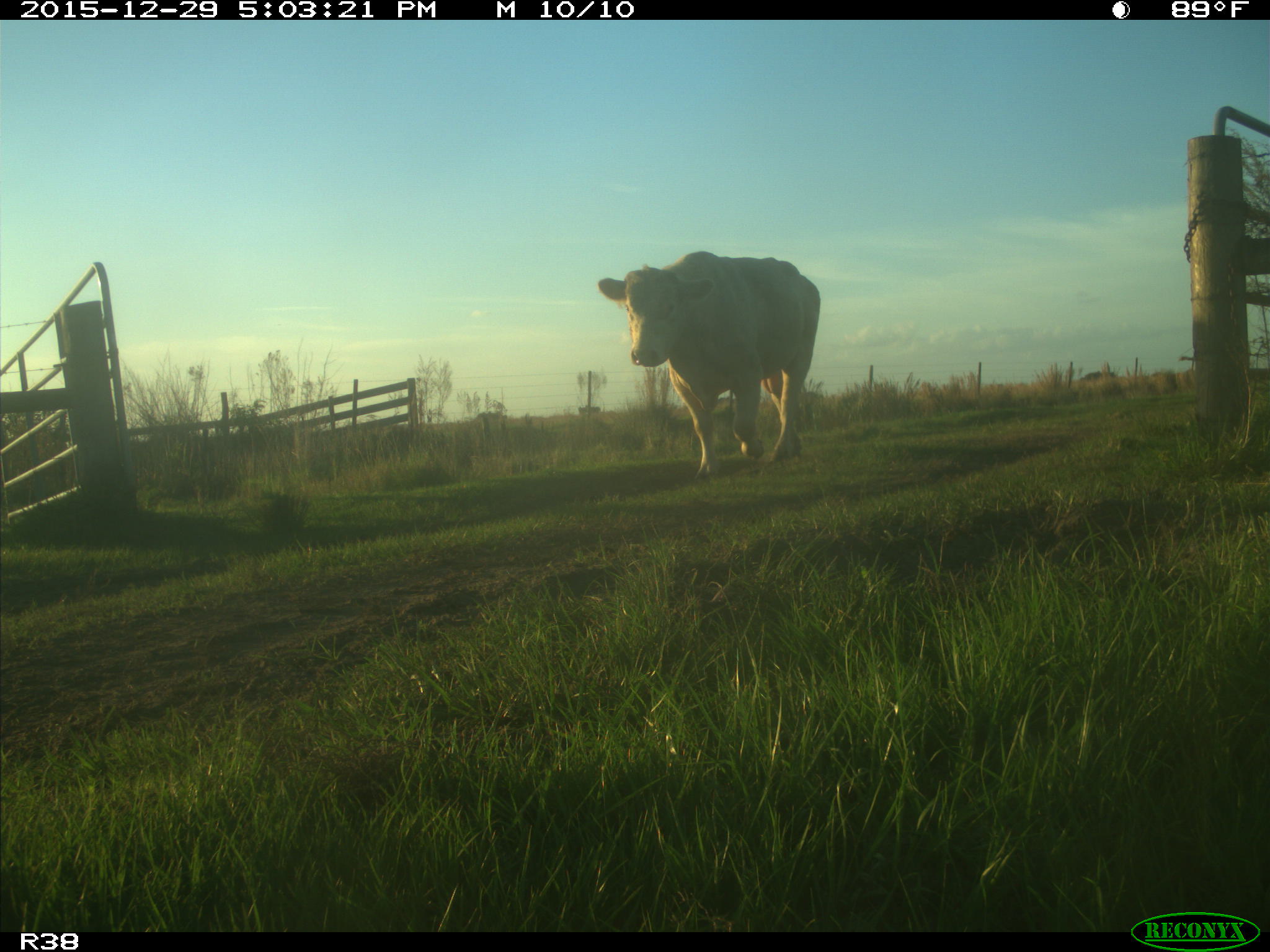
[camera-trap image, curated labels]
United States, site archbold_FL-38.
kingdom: Animalia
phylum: Chordata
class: Mammalia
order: Artiodactyla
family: Bovidae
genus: Bos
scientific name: Bos taurus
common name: domestic cow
Bos taurus (domestic cow).